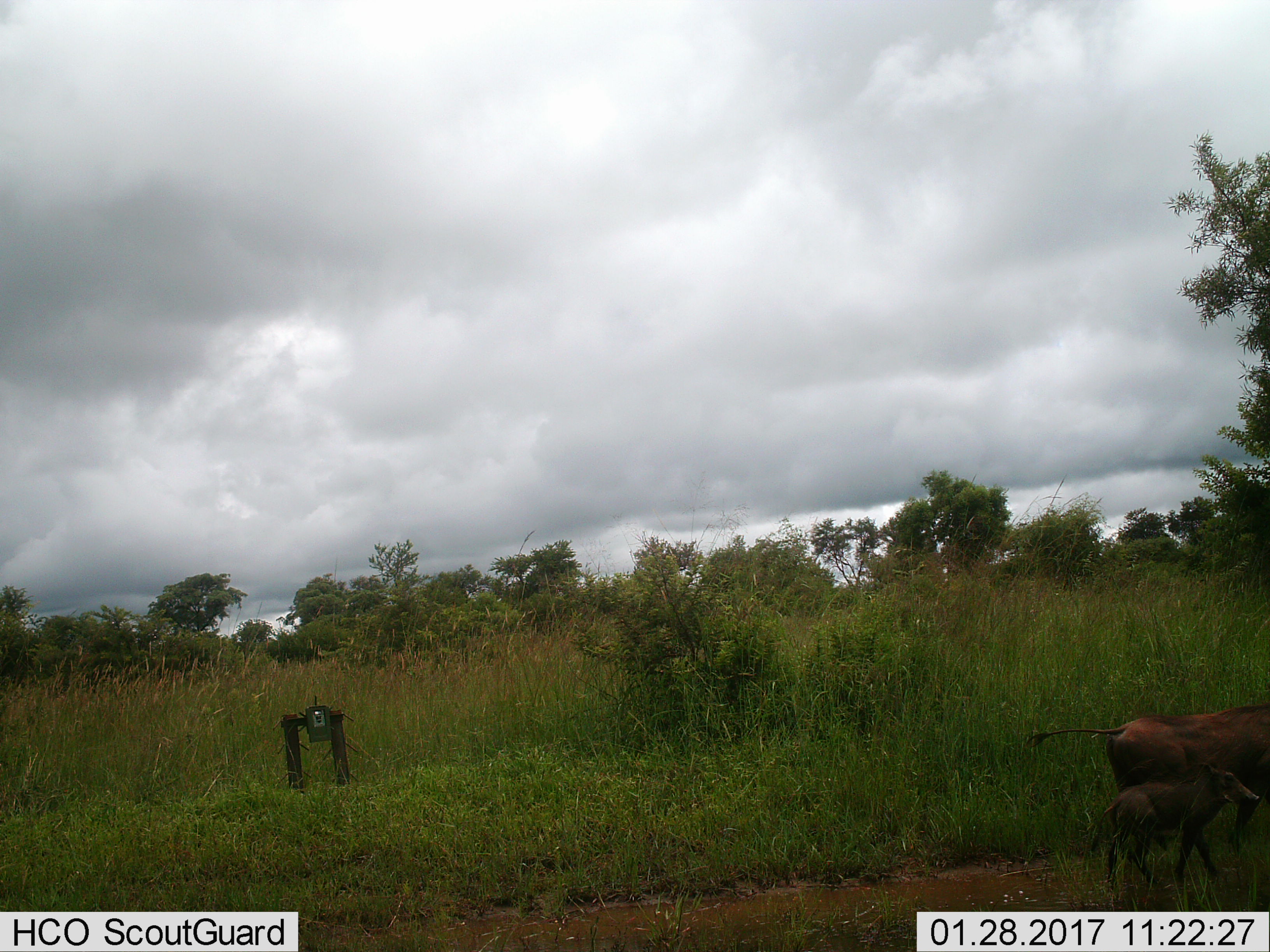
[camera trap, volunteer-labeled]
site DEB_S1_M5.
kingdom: Animalia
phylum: Chordata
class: Mammalia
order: Artiodactyla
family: Suidae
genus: Phacochoerus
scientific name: Phacochoerus africanus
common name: warthog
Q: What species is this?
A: Warthog (Phacochoerus africanus).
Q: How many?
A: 2.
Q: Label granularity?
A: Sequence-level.